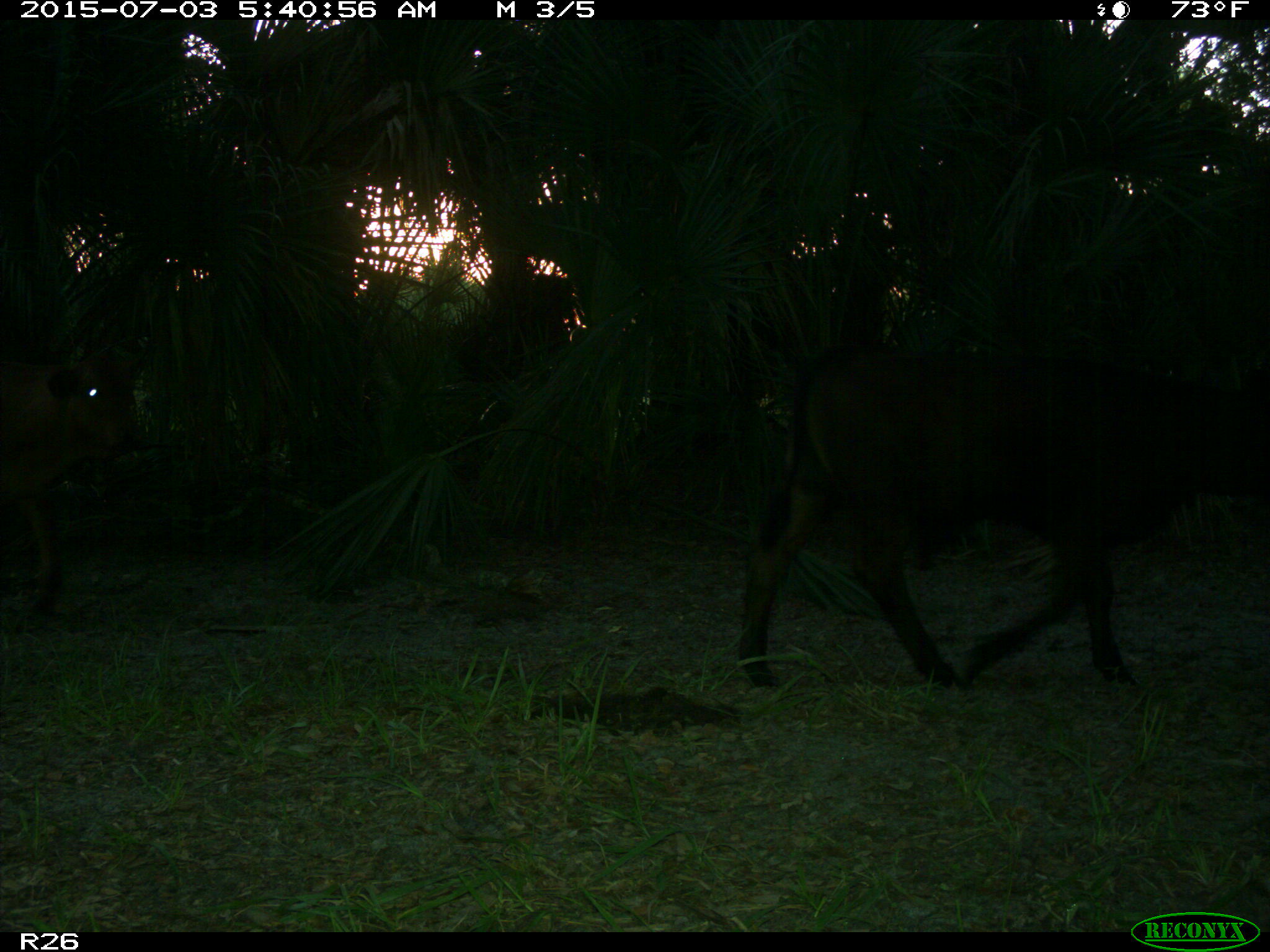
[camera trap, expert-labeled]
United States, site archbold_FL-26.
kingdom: Animalia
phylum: Chordata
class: Mammalia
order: Artiodactyla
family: Bovidae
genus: Bos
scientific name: Bos taurus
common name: domestic cow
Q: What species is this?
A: Bos taurus (domestic cow).